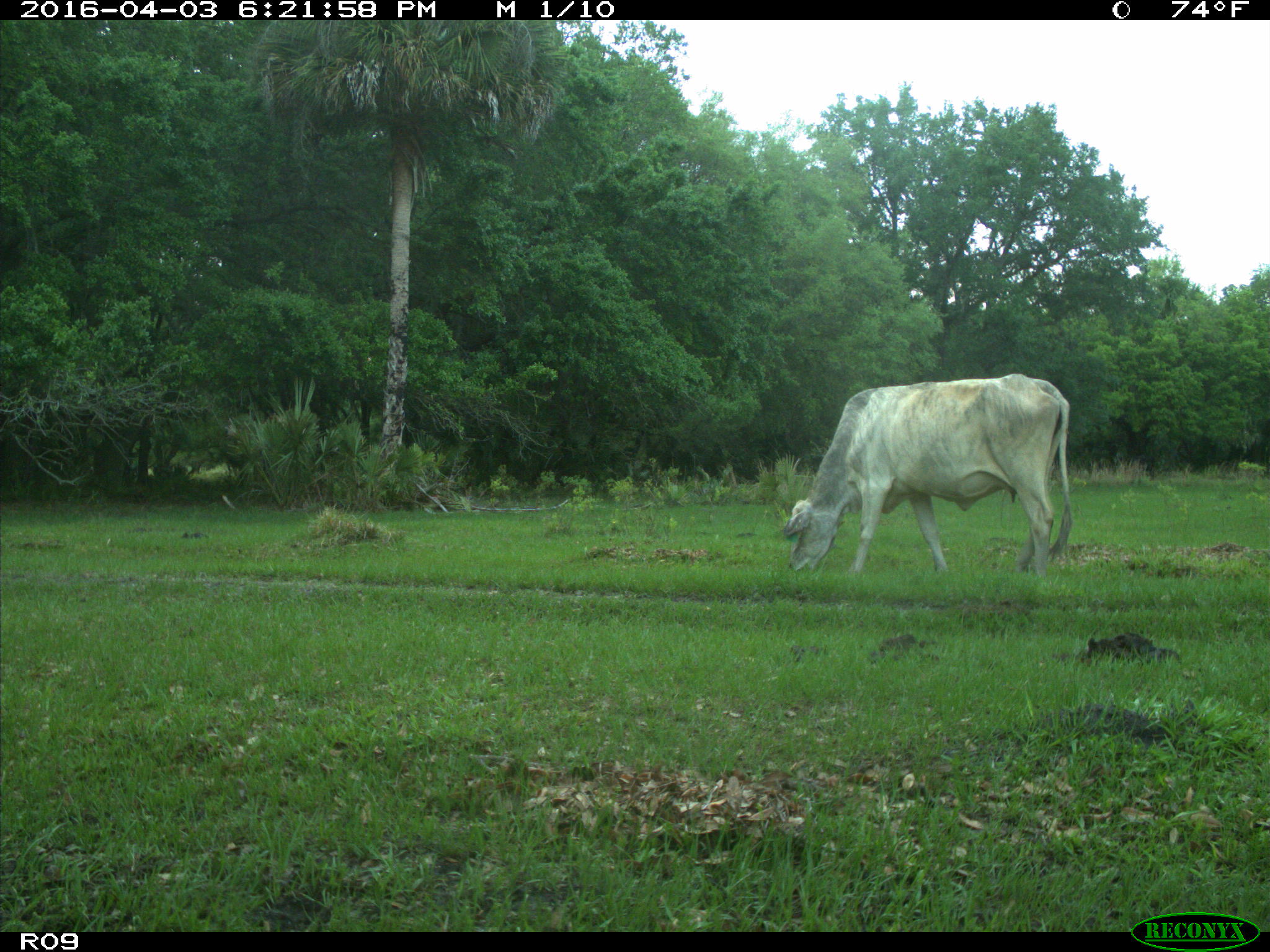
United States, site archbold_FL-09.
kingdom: Animalia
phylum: Chordata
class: Mammalia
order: Artiodactyla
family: Bovidae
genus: Bos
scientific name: Bos taurus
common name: domestic cow